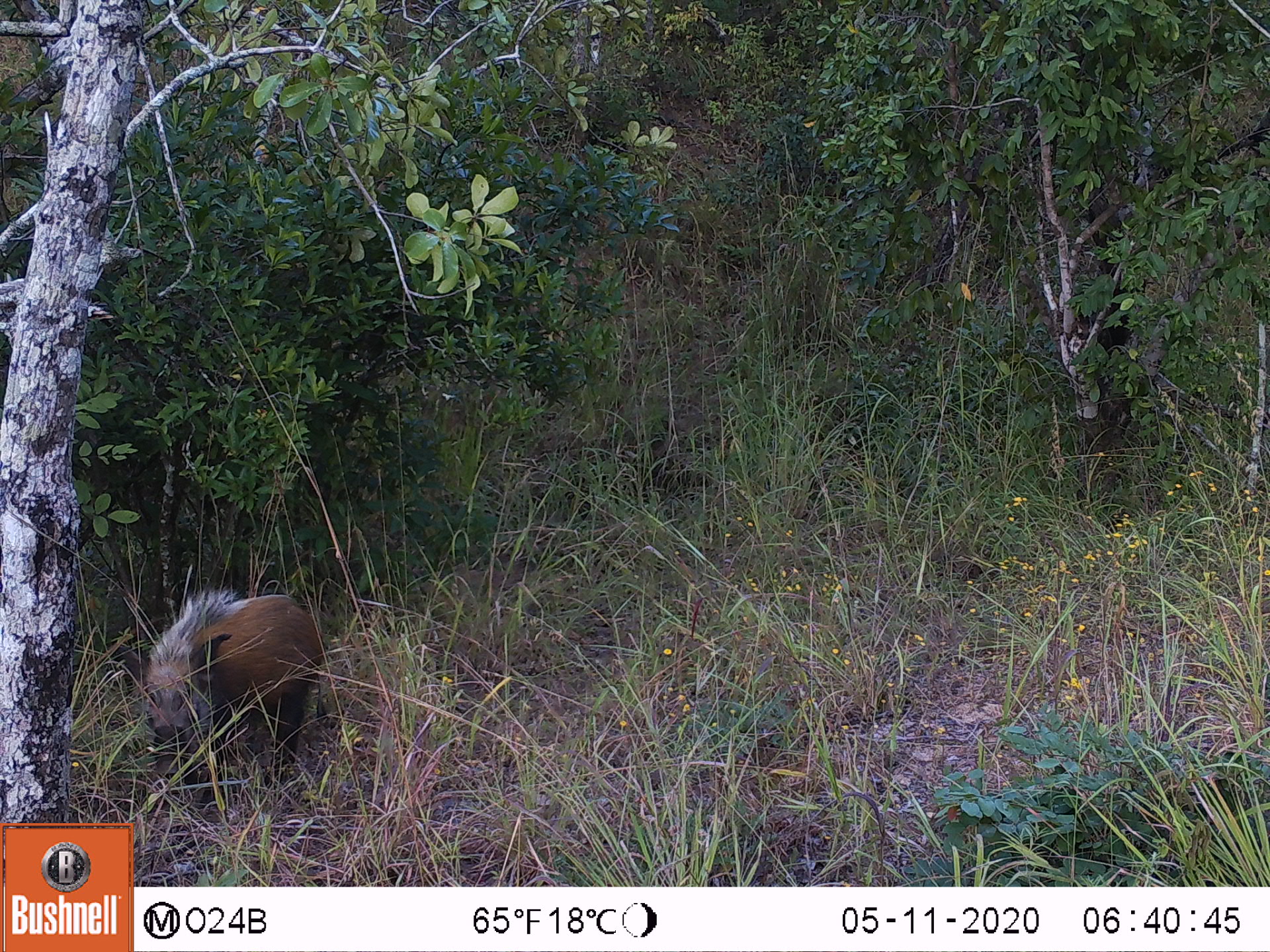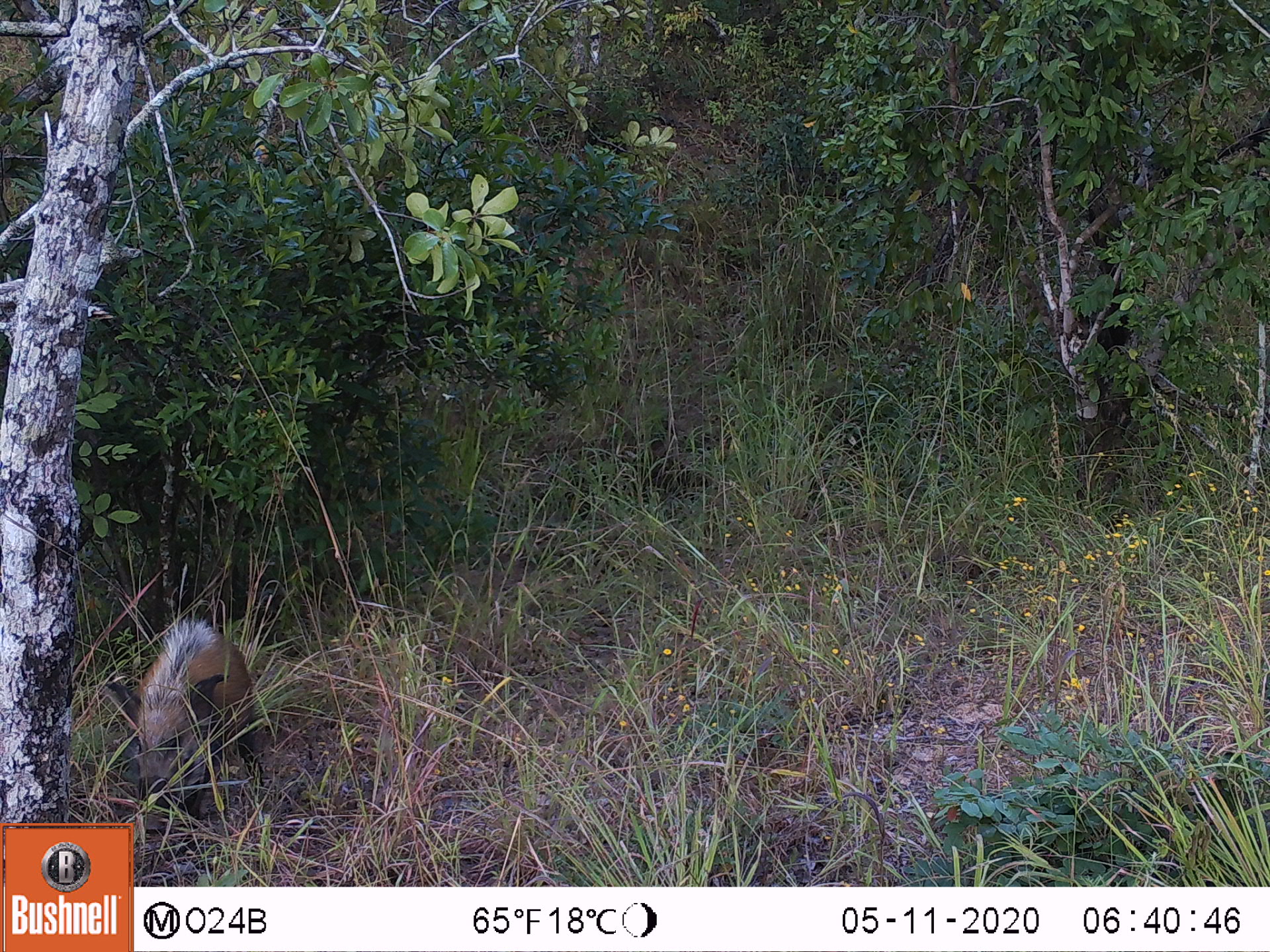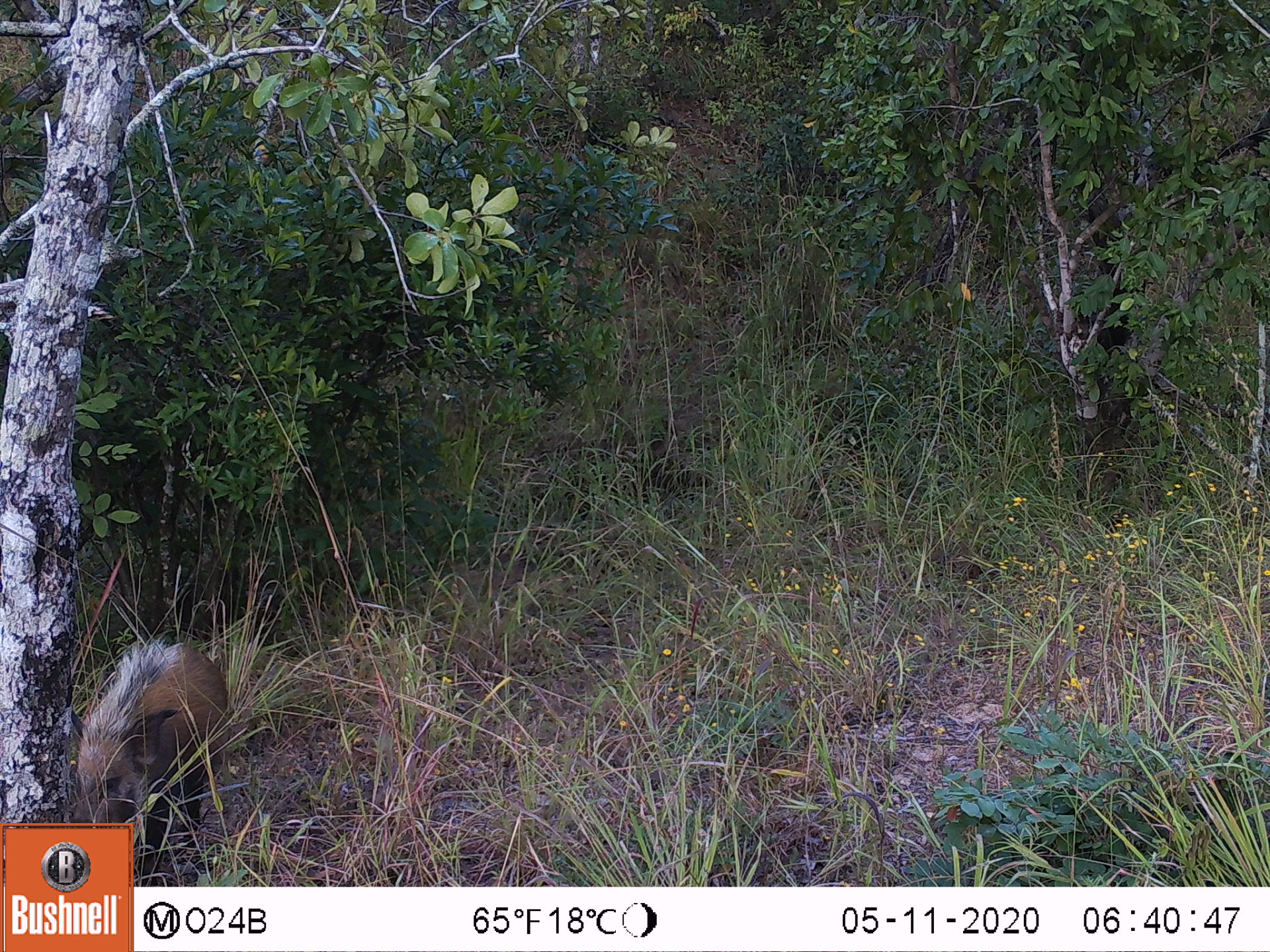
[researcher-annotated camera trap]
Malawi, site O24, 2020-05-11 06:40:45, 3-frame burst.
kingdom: Animalia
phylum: Chordata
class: Mammalia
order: Artiodactyla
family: Suidae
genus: Potamochoerus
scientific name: Potamochoerus larvatus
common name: bushpig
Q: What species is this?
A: Bushpig (Potamochoerus larvatus).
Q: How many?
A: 1.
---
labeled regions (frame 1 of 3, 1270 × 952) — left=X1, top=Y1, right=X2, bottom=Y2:
bushpig: left=140, top=583, right=325, bottom=779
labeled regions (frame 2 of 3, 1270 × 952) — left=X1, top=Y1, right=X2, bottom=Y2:
bushpig: left=110, top=613, right=253, bottom=814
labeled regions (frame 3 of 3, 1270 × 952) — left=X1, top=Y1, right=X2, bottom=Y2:
bushpig: left=66, top=627, right=231, bottom=820